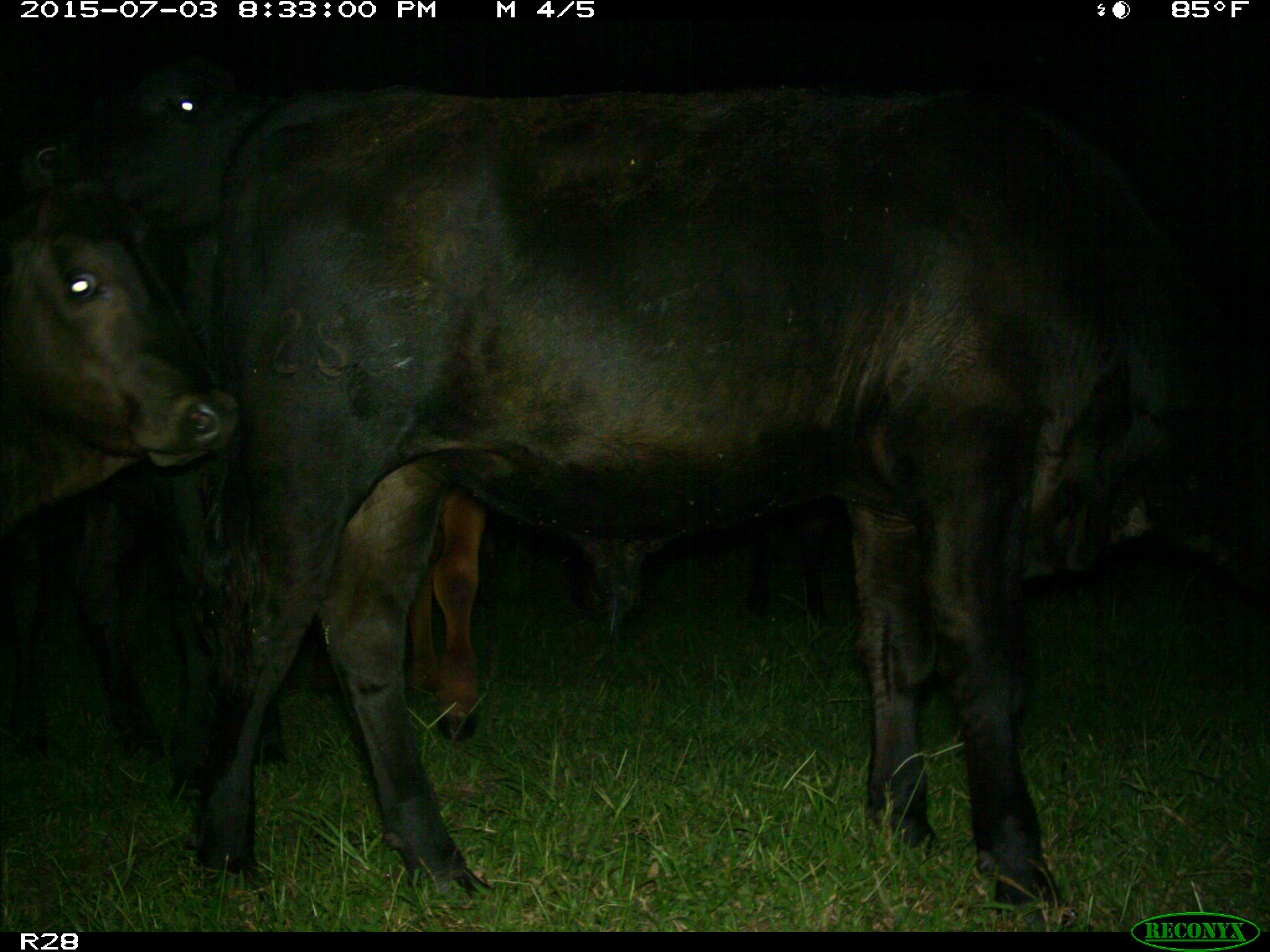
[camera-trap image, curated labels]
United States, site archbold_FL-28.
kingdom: Animalia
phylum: Chordata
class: Mammalia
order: Artiodactyla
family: Bovidae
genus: Bos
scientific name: Bos taurus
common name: domestic cow